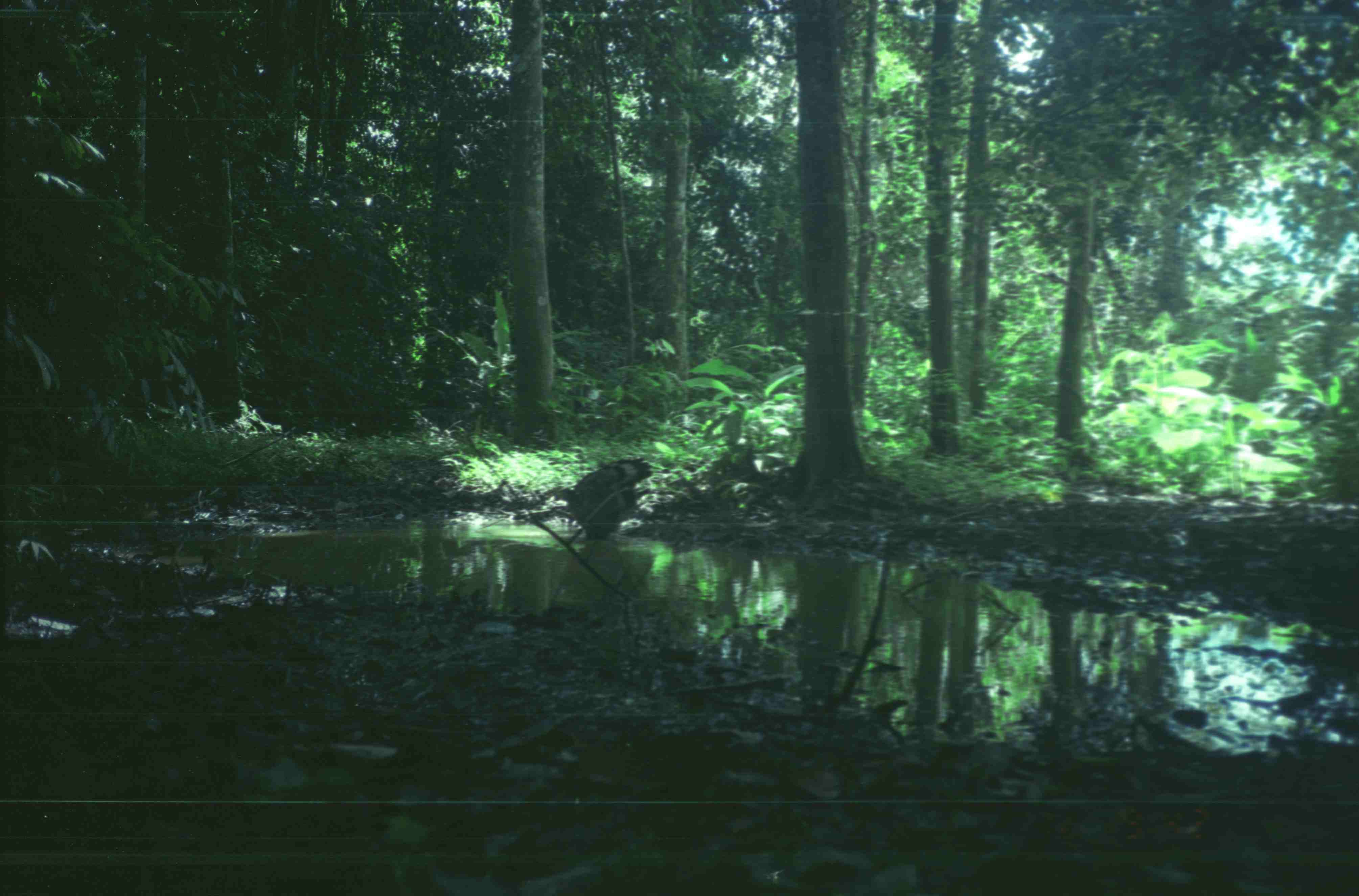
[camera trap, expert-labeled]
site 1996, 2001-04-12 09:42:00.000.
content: unidentified animal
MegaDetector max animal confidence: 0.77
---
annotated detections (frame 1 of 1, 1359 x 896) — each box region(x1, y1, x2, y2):
unknown: region(543, 456, 652, 539)